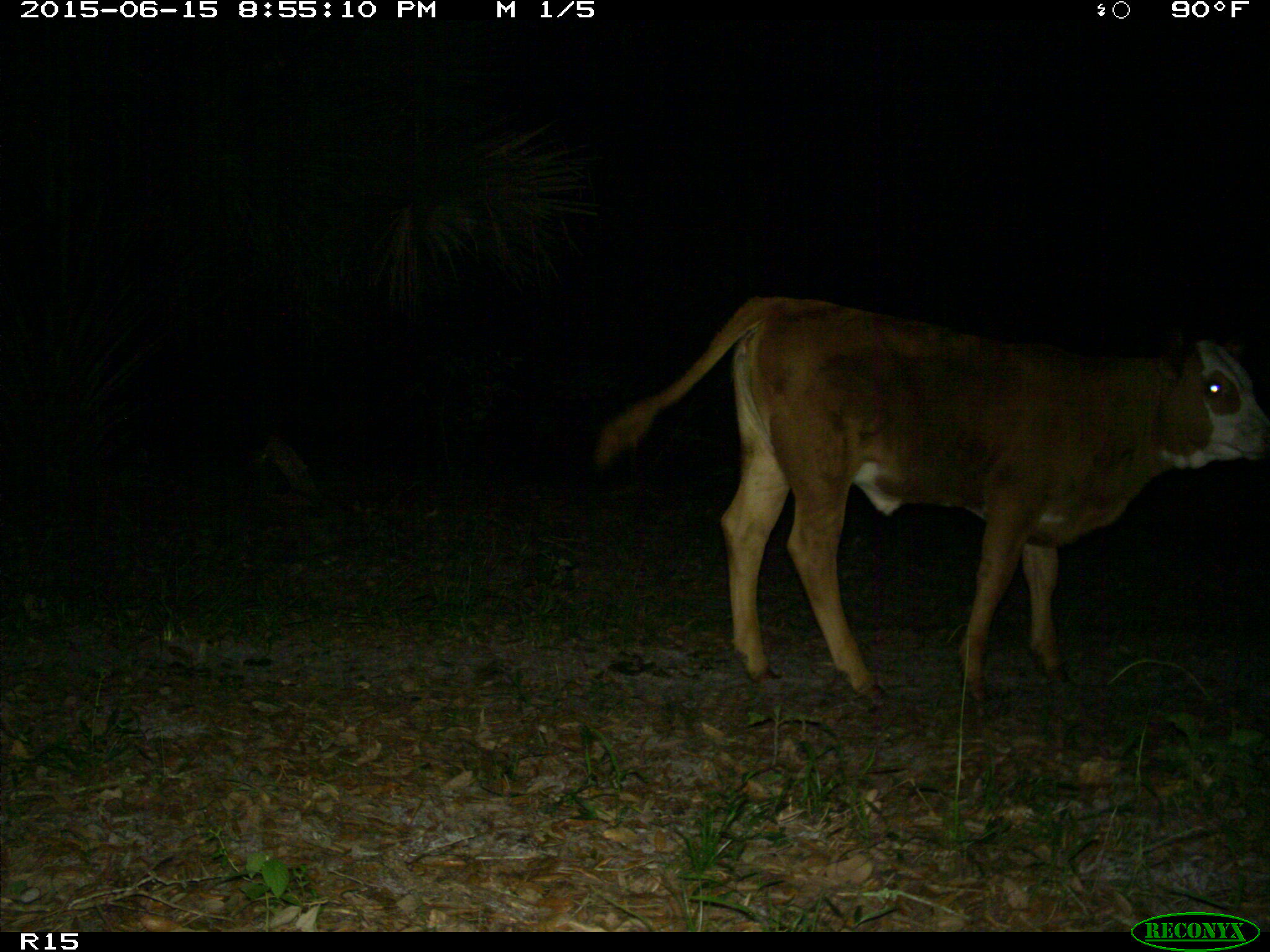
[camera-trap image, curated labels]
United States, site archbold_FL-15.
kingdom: Animalia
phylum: Chordata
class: Mammalia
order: Artiodactyla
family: Bovidae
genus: Bos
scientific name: Bos taurus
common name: domestic cow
Bos taurus (domestic cow).